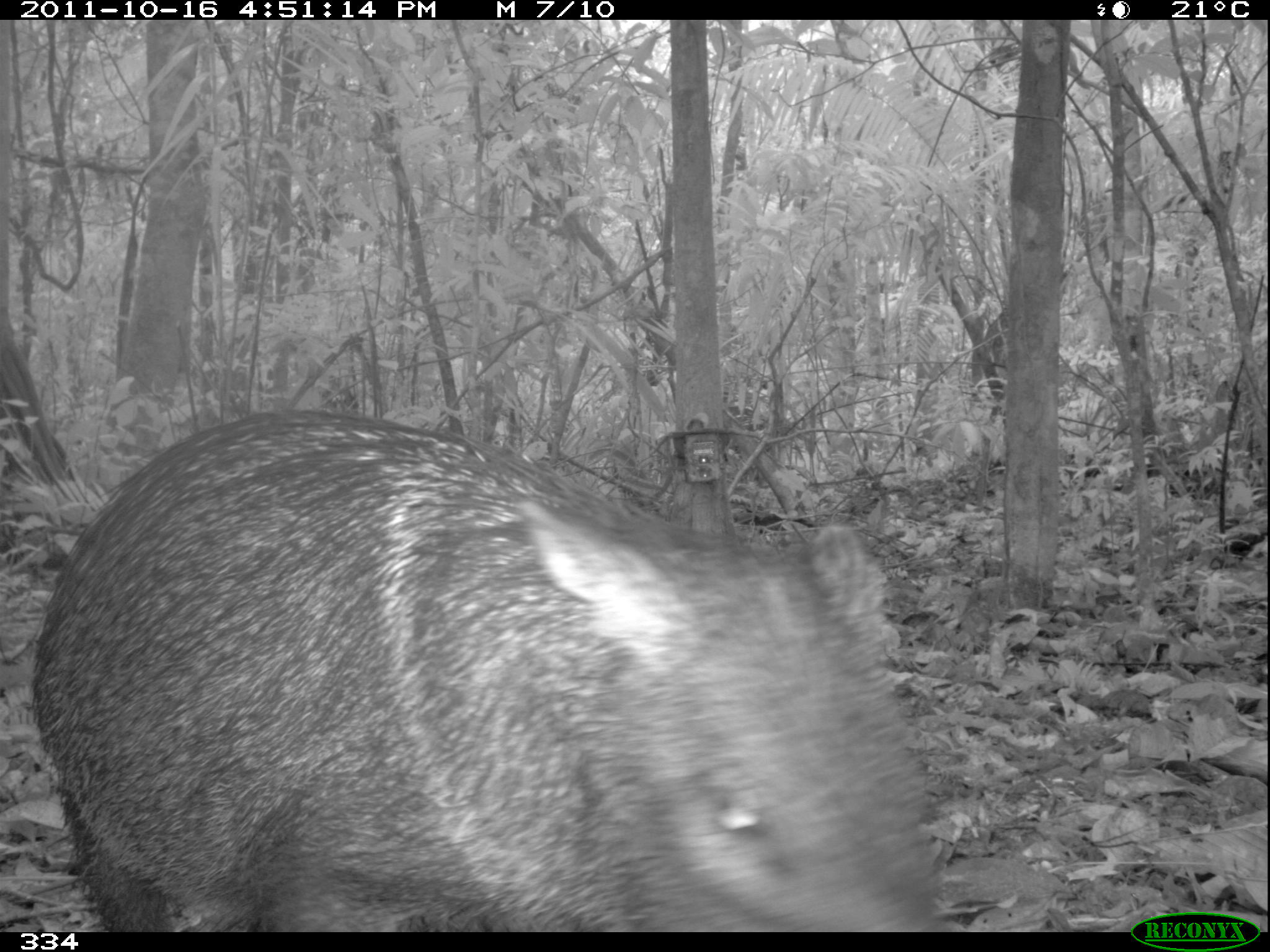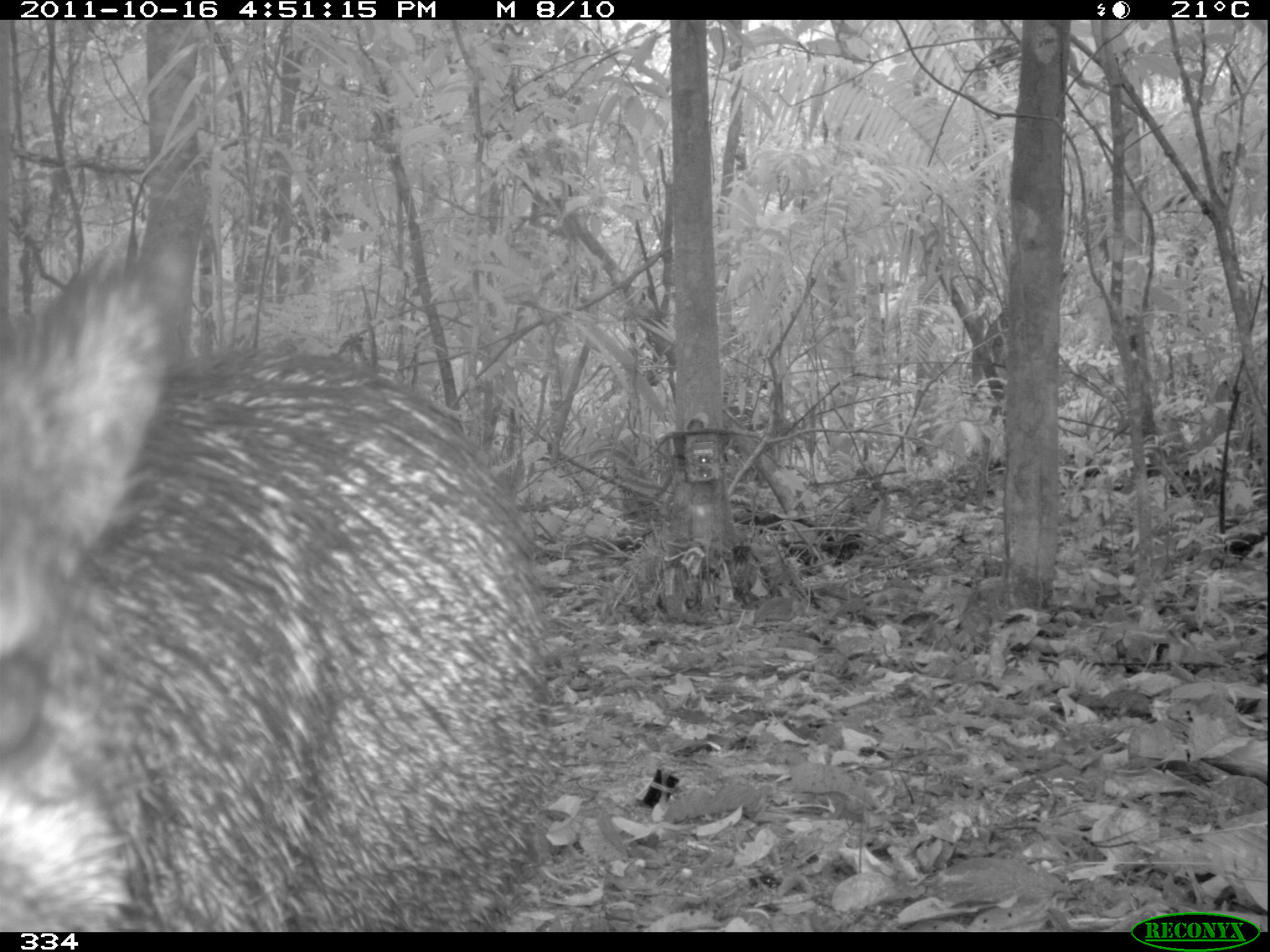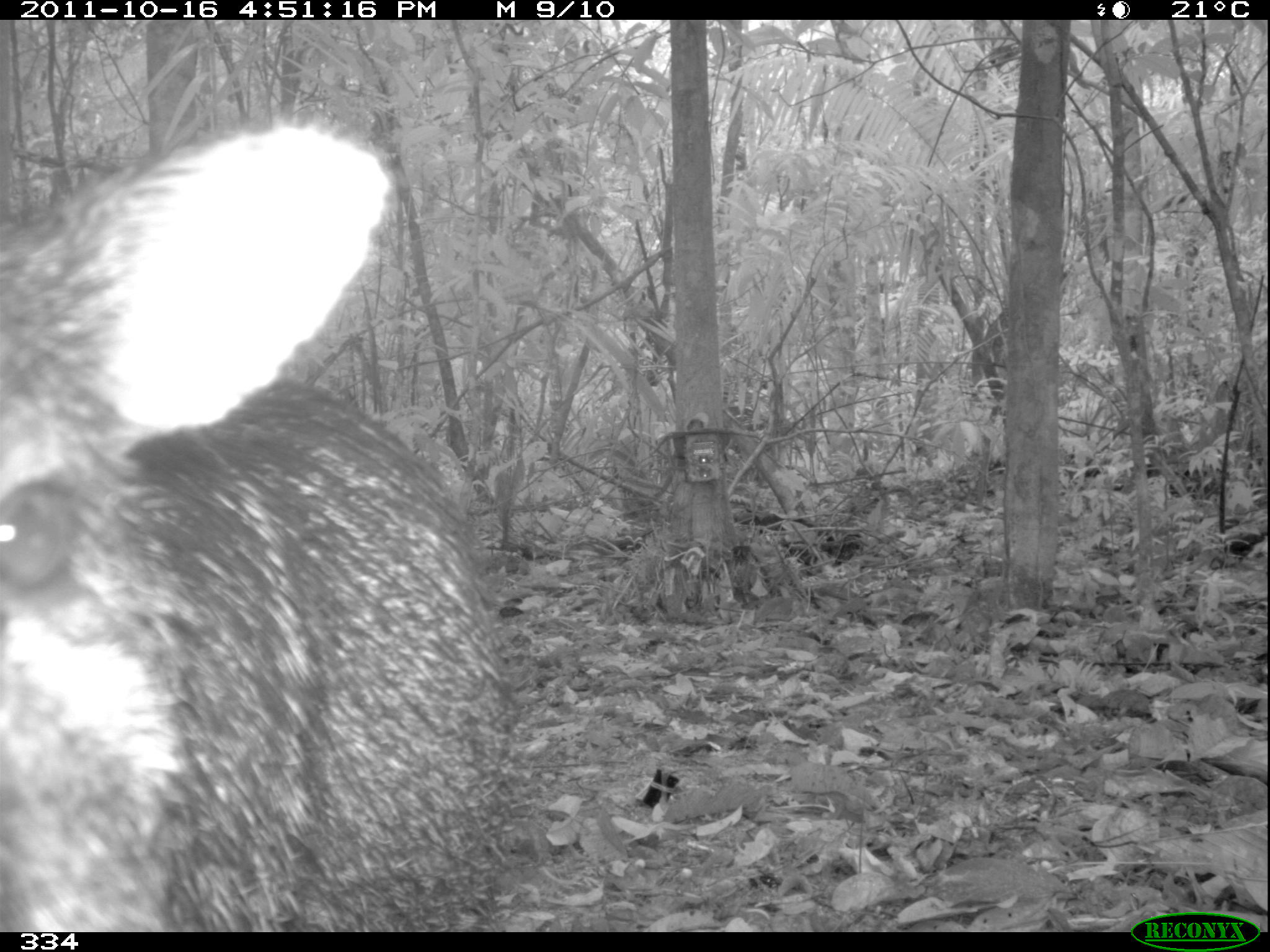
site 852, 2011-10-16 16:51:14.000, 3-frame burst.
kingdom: Animalia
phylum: Chordata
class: Mammalia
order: Artiodactyla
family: Tayassuidae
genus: Pecari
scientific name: Pecari tajacu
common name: collared peccary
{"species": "Pecari tajacu (collared peccary)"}